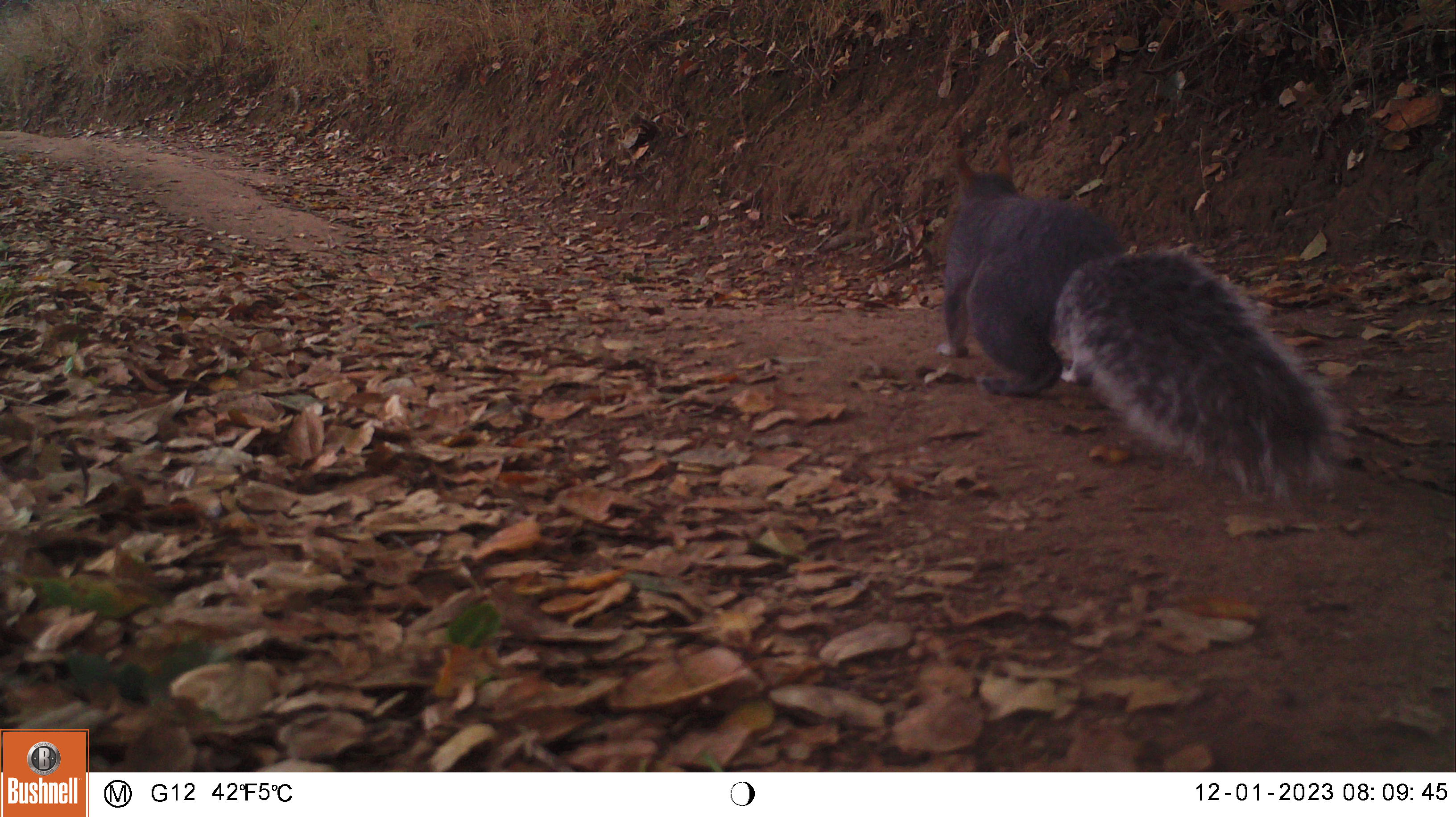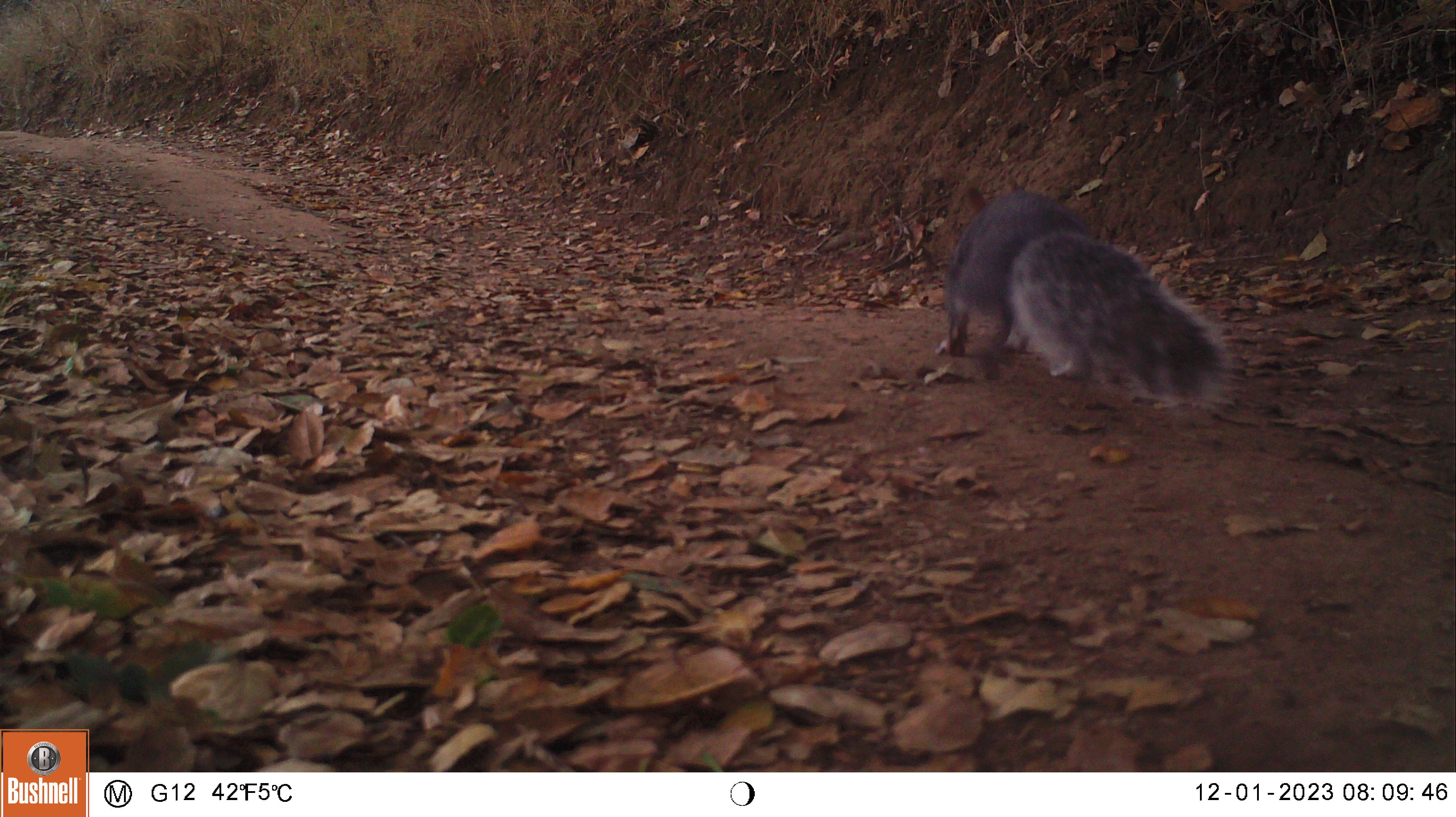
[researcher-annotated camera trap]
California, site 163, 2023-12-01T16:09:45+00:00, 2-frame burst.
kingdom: Animalia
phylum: Chordata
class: Mammalia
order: Rodentia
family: Sciuridae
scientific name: Sciuridae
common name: squirrel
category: unknown squirrel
Unknown squirrel (squirrel) (Sciuridae).